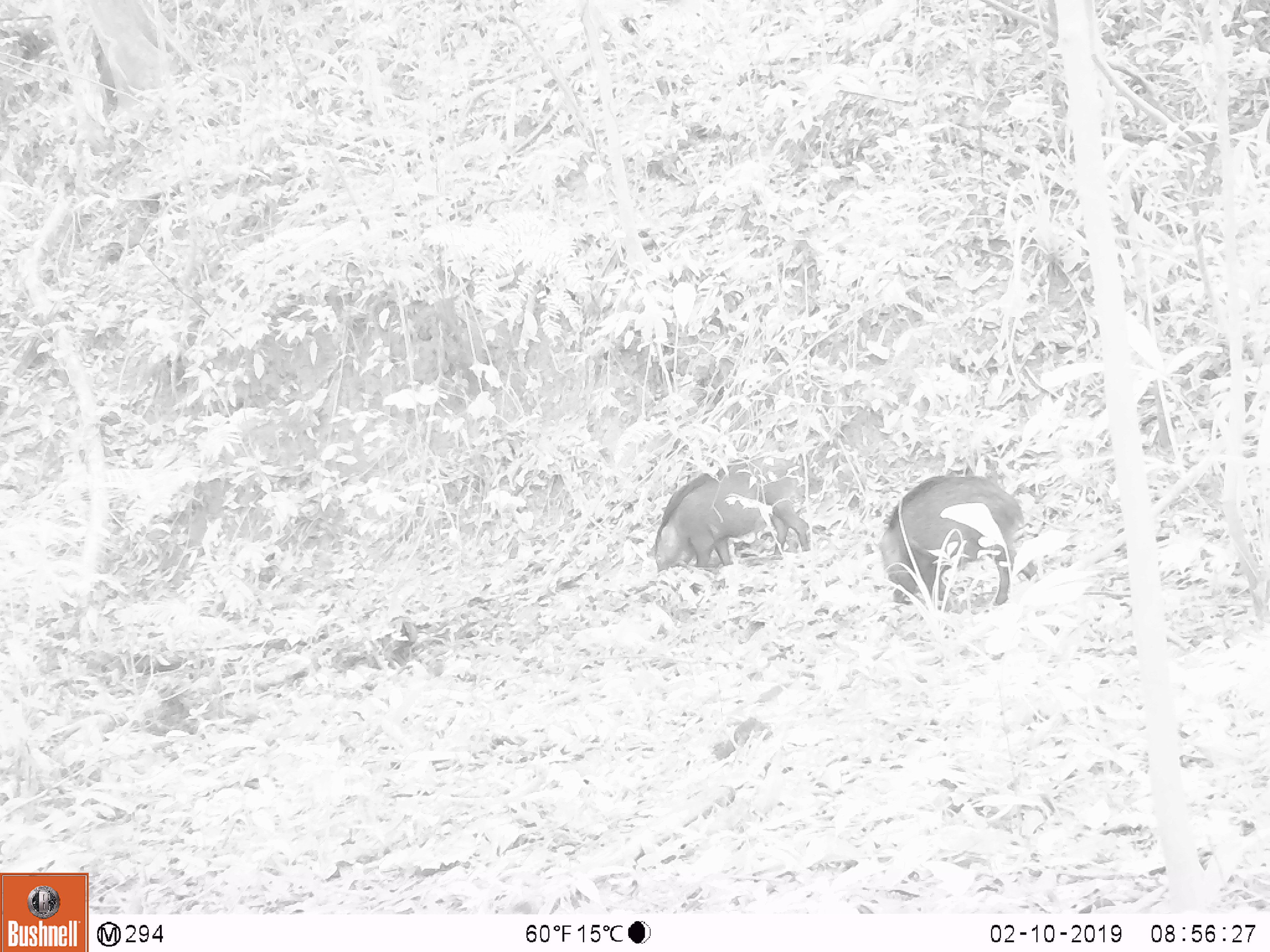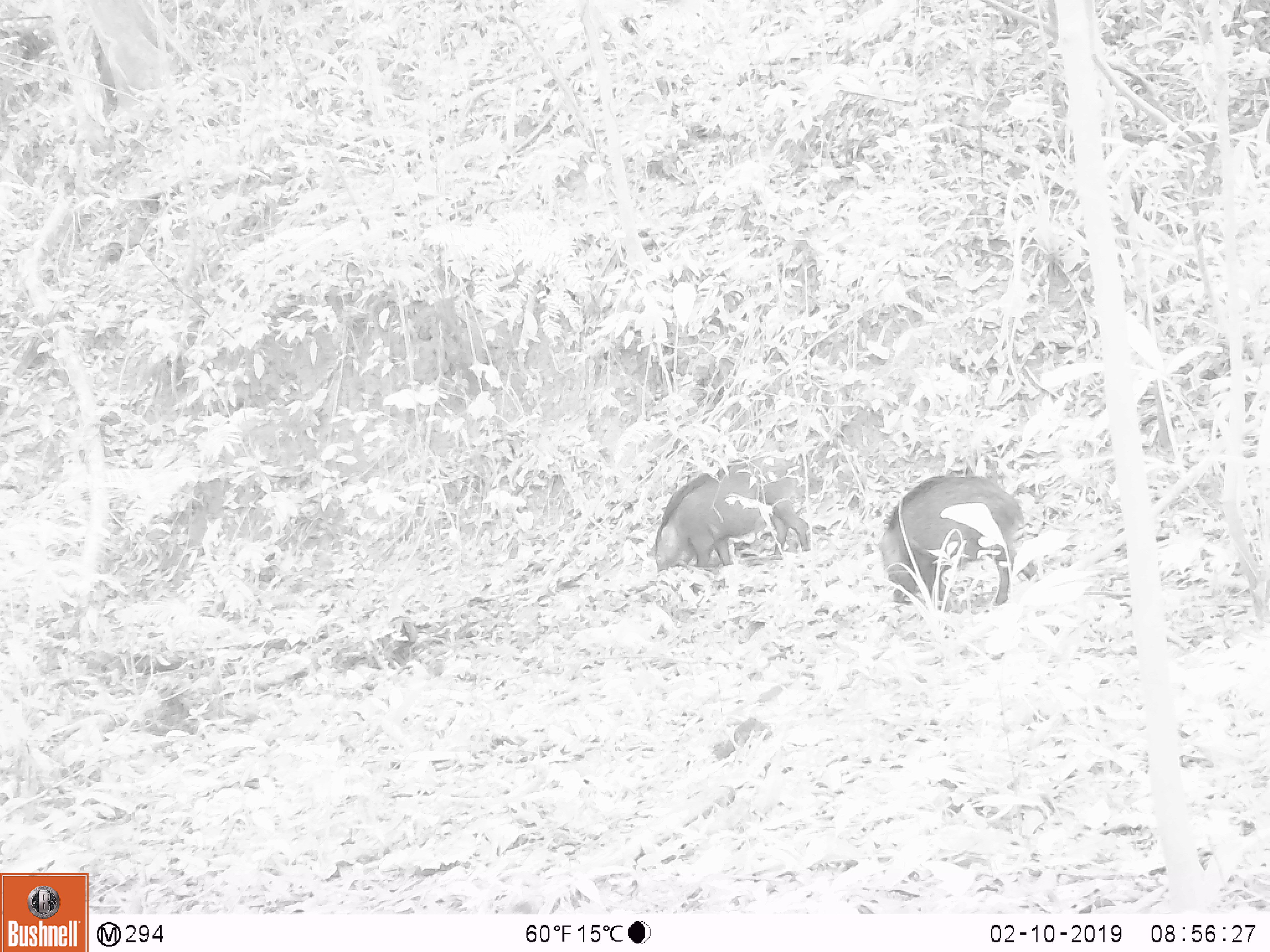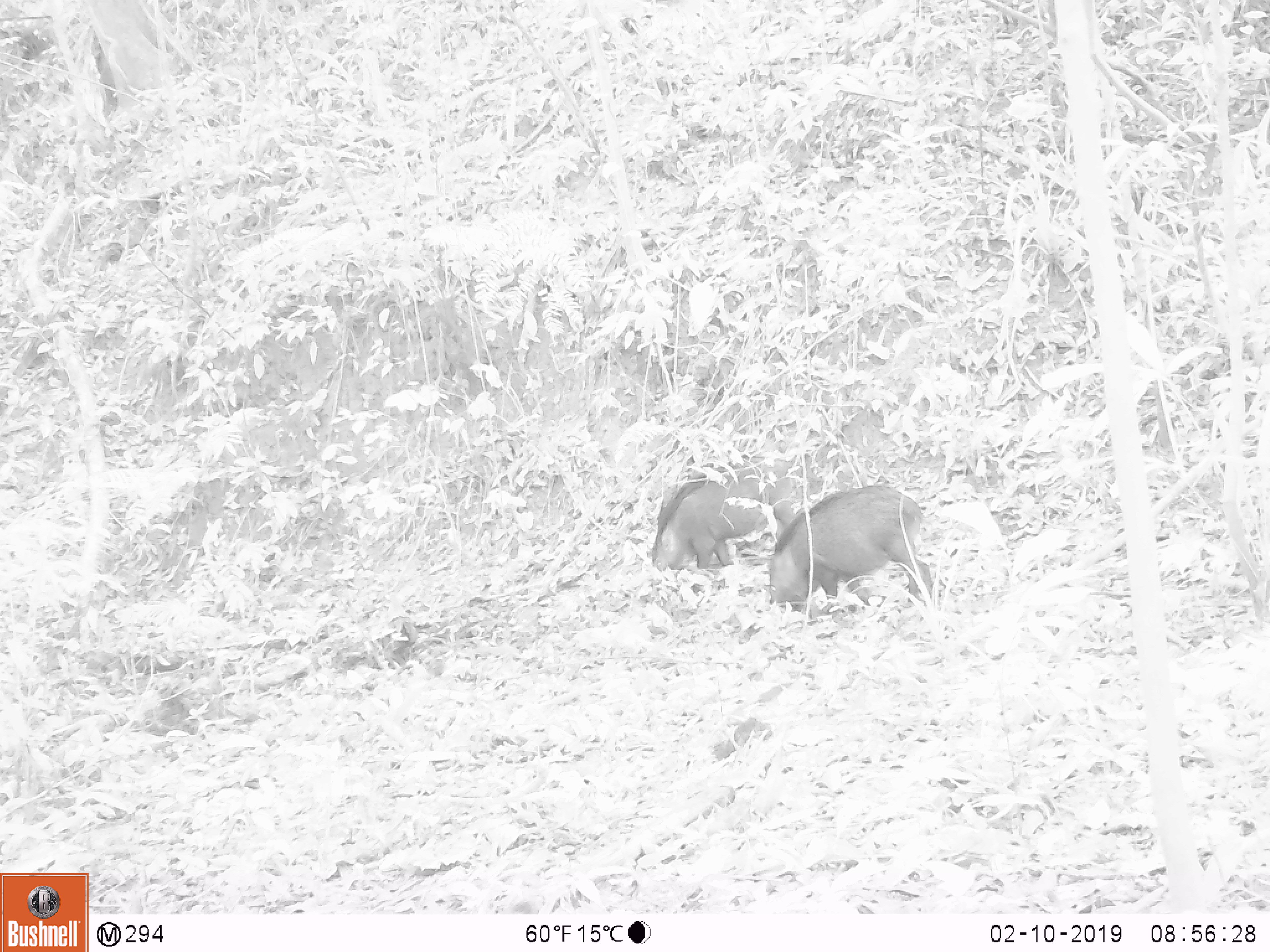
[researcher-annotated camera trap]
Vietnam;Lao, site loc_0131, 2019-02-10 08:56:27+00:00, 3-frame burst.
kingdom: Animalia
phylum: Chordata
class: Aves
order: Galliformes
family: Phasianidae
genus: Gallus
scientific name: Gallus gallus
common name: red junglefowl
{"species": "red junglefowl (Gallus gallus)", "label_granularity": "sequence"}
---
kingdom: Animalia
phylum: Chordata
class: Mammalia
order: Artiodactyla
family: Suidae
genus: Sus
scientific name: Sus scrofa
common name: eurasian wild pig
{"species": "eurasian wild pig (Sus scrofa)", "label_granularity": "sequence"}